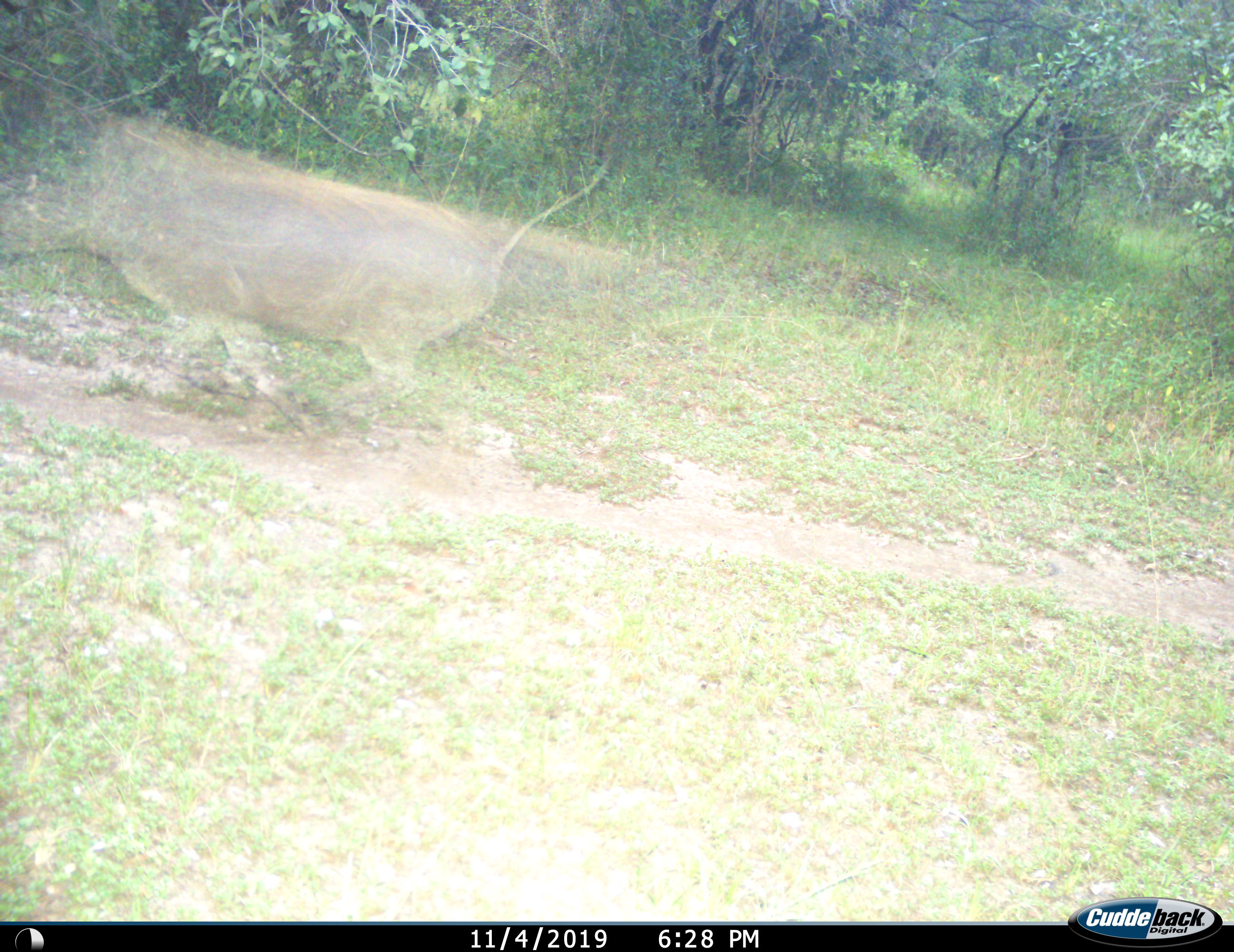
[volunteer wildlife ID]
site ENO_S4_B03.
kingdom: Animalia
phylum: Chordata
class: Mammalia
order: Artiodactyla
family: Suidae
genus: Phacochoerus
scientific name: Phacochoerus africanus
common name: warthog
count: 1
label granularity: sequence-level